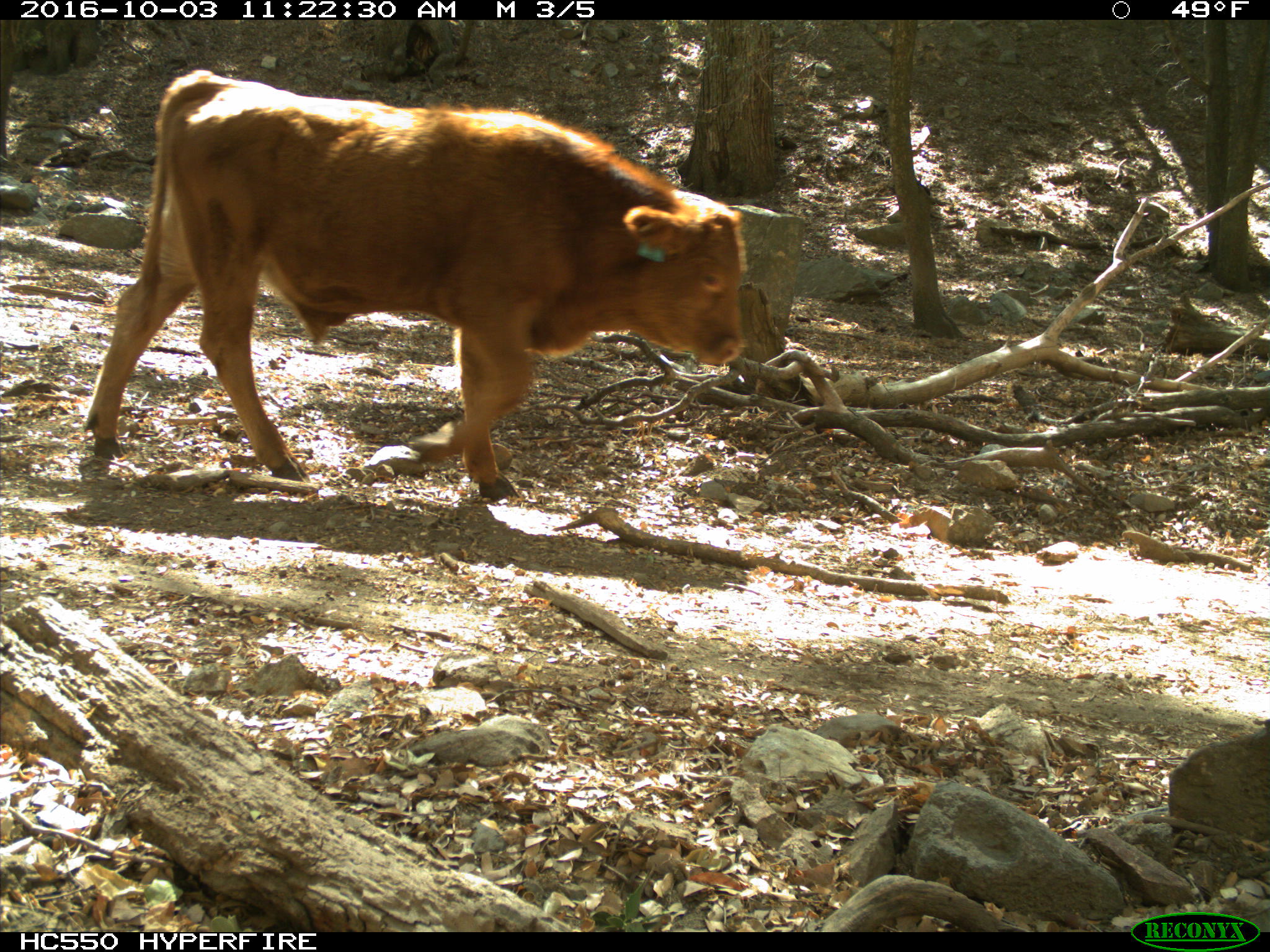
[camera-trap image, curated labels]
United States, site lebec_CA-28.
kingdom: Animalia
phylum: Chordata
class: Mammalia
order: Artiodactyla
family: Bovidae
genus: Bos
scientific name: Bos taurus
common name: domestic cow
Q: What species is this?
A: Bos taurus (domestic cow).